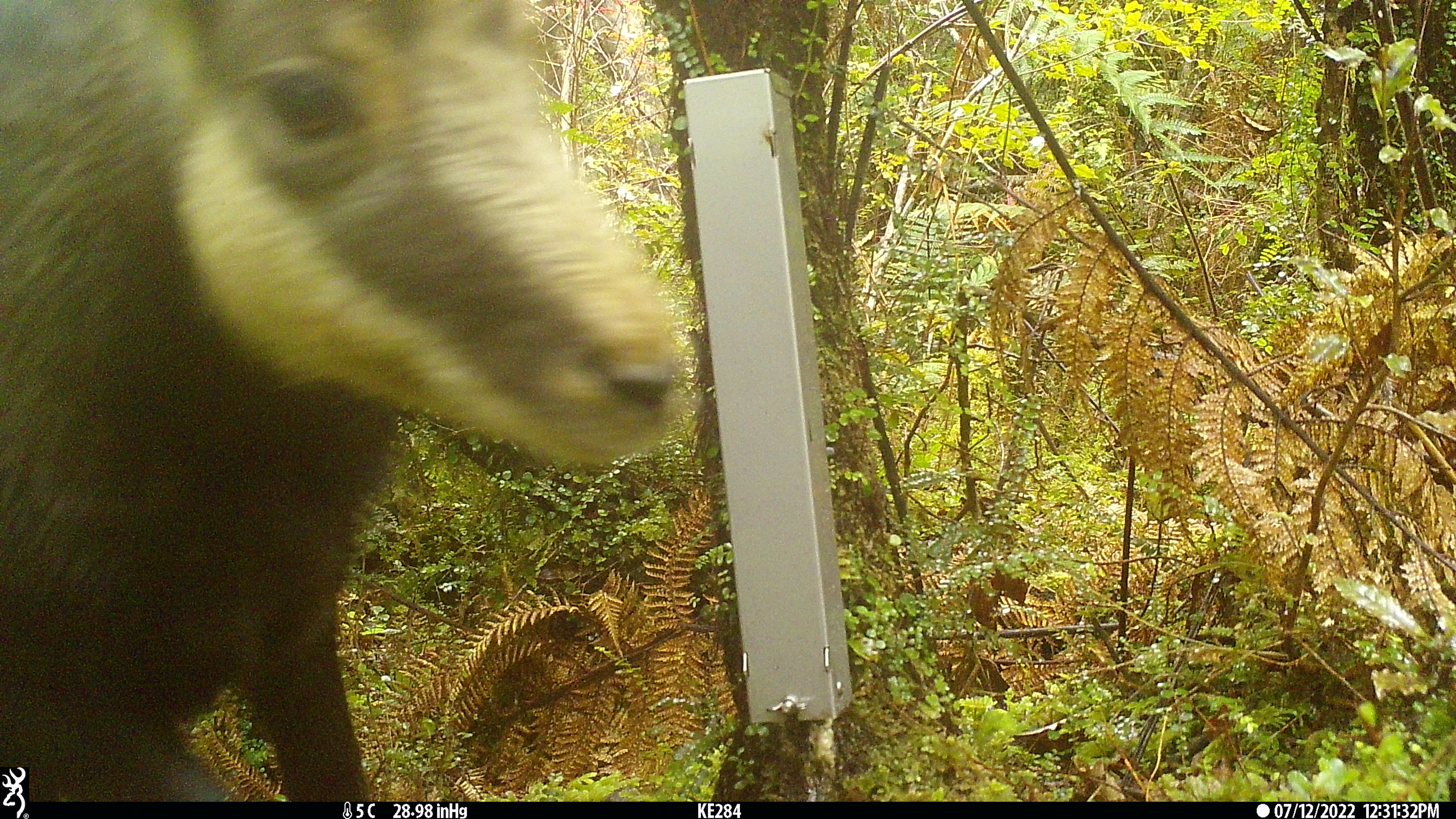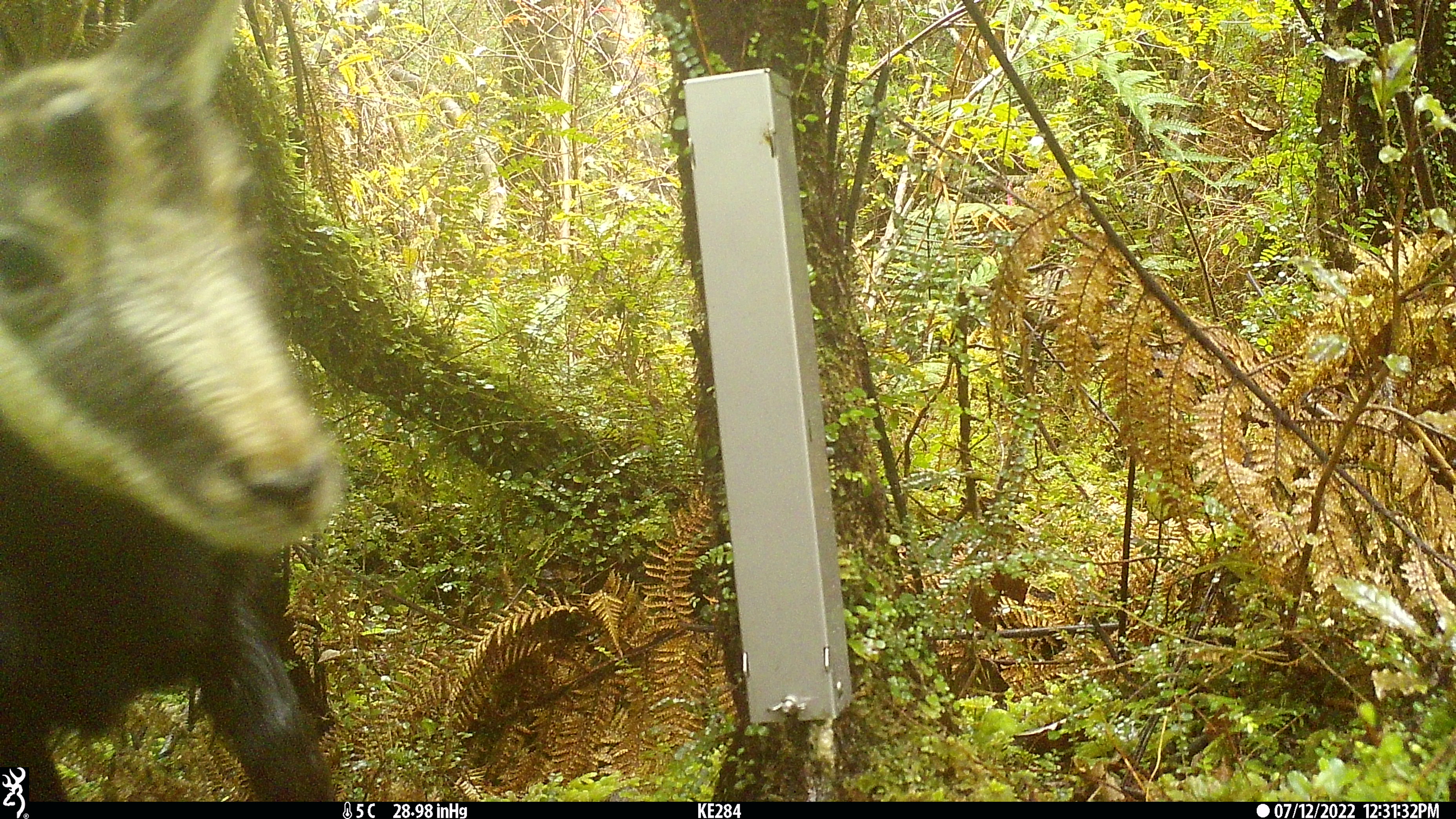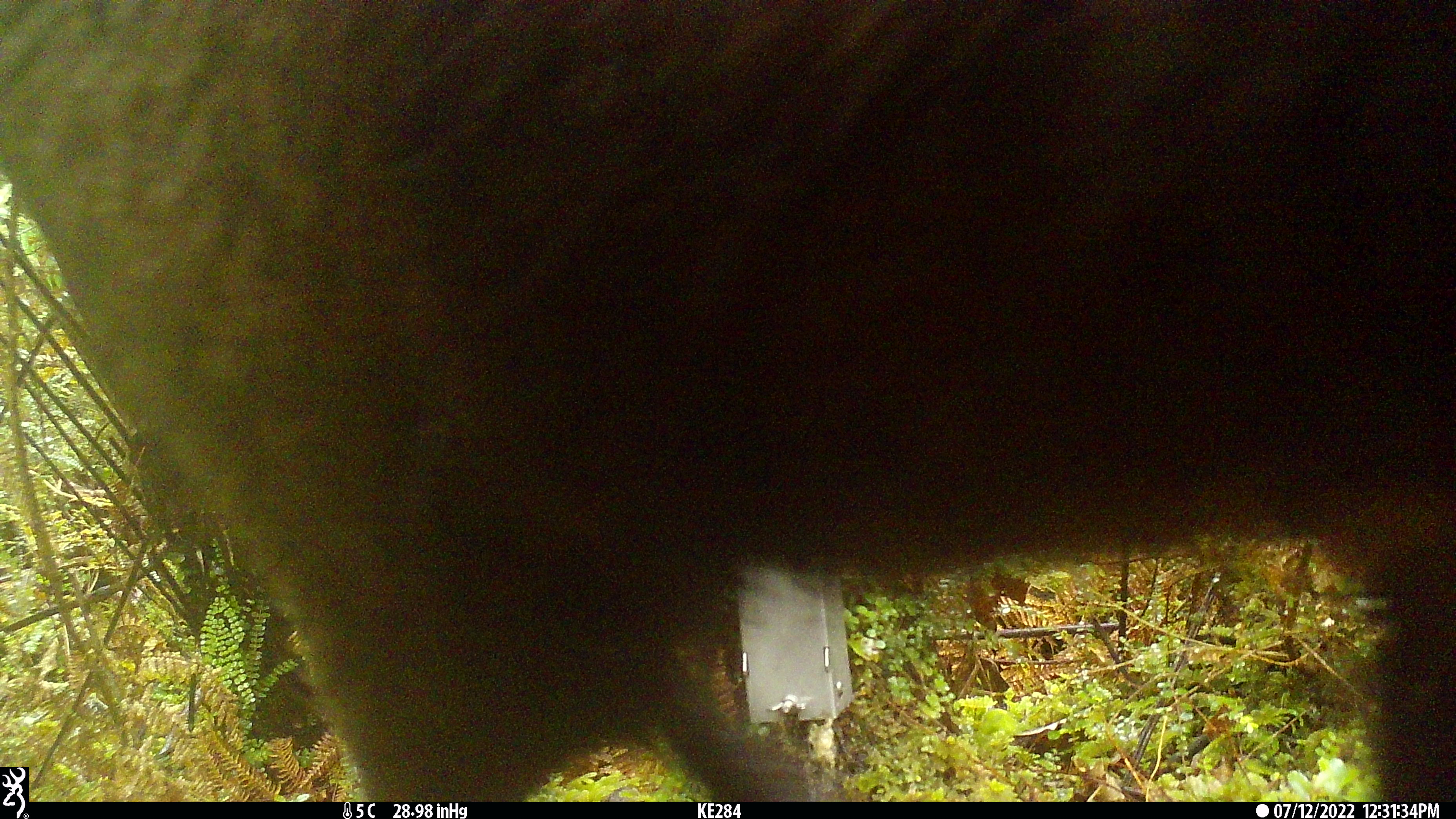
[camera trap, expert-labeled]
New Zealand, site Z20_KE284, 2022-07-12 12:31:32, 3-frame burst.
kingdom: Animalia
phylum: Chordata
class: Mammalia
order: Artiodactyla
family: Bovidae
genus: Rupicapra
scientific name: Rupicapra rupicapra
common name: alpine chamois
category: chamois